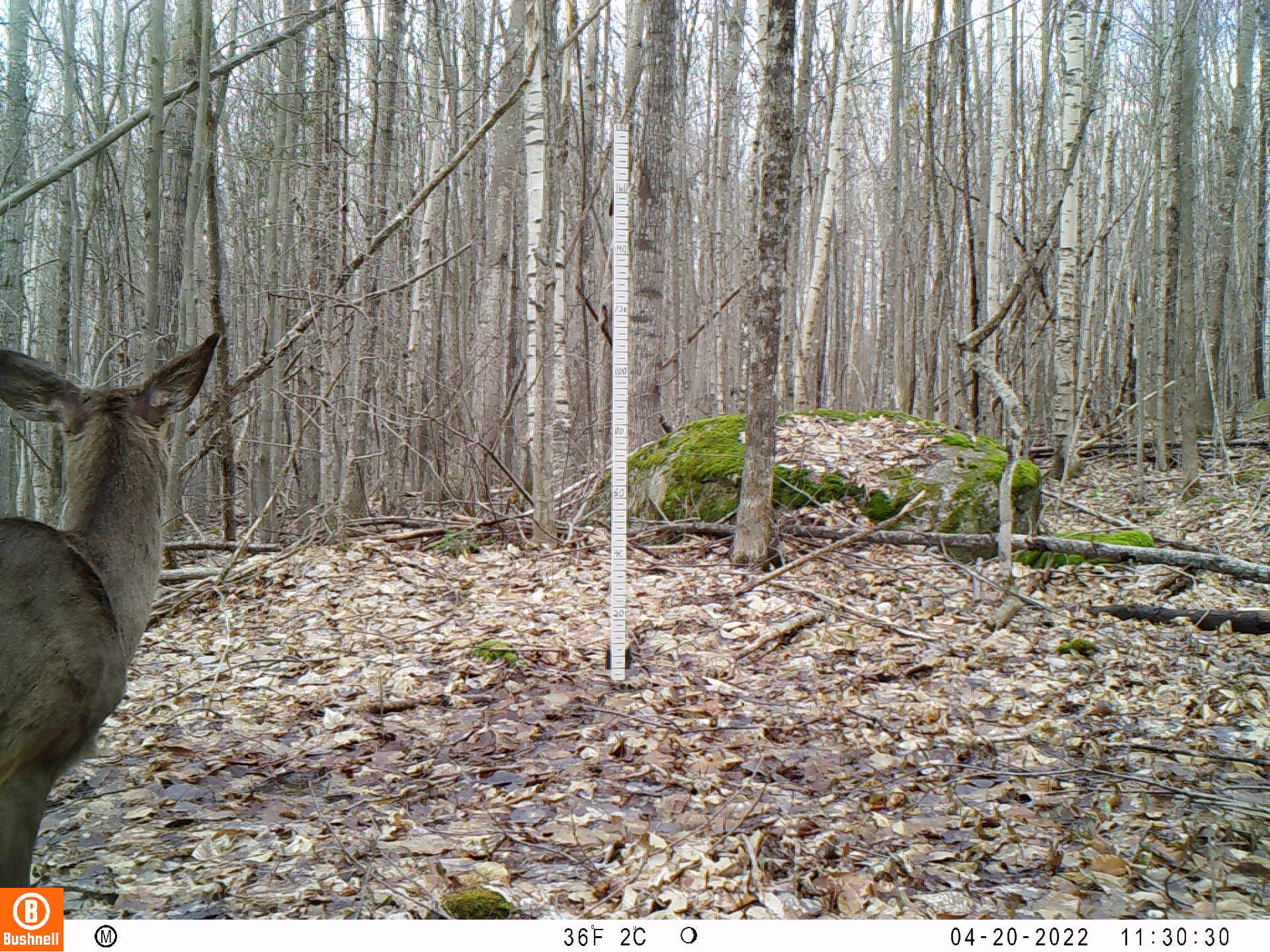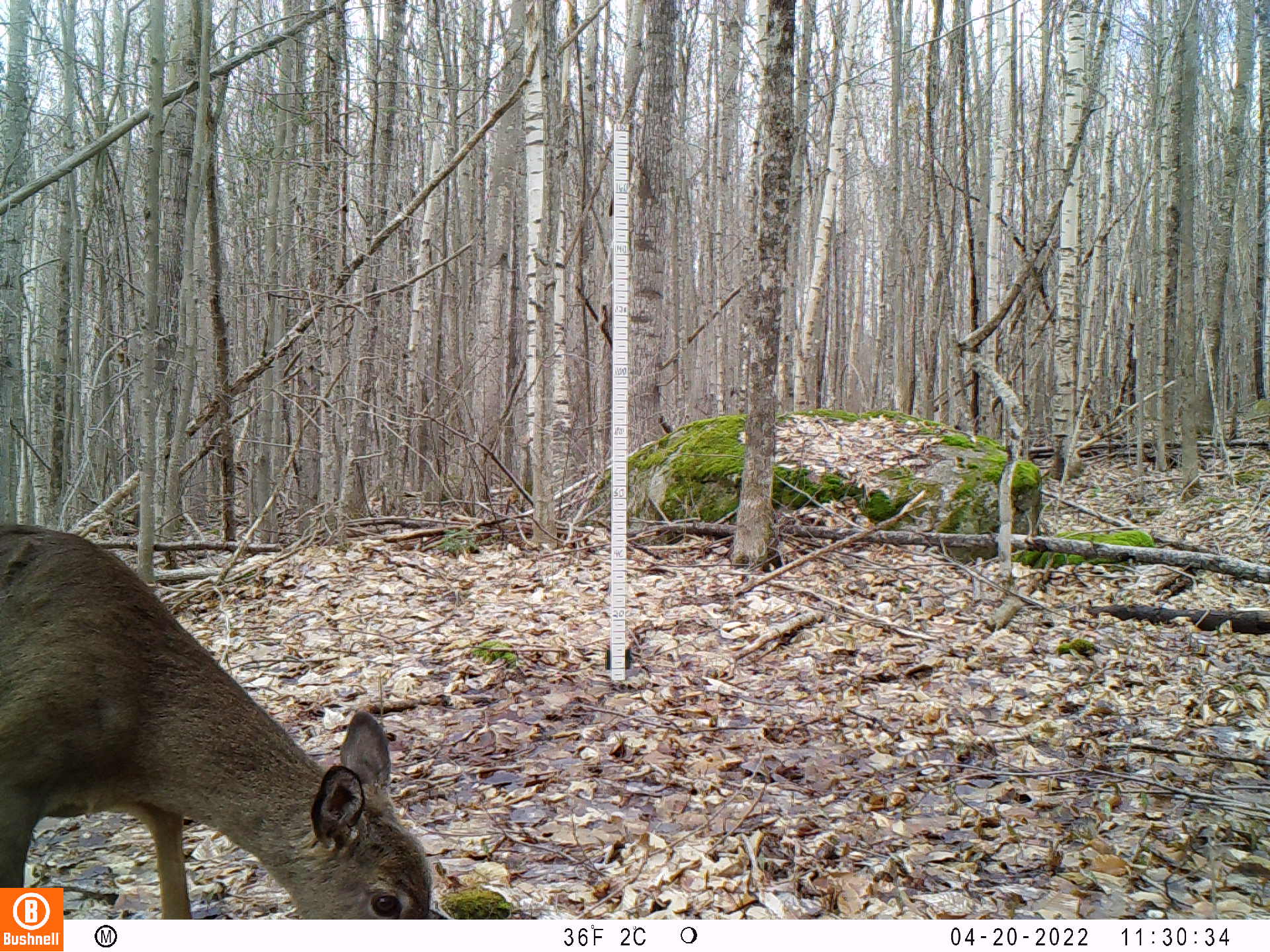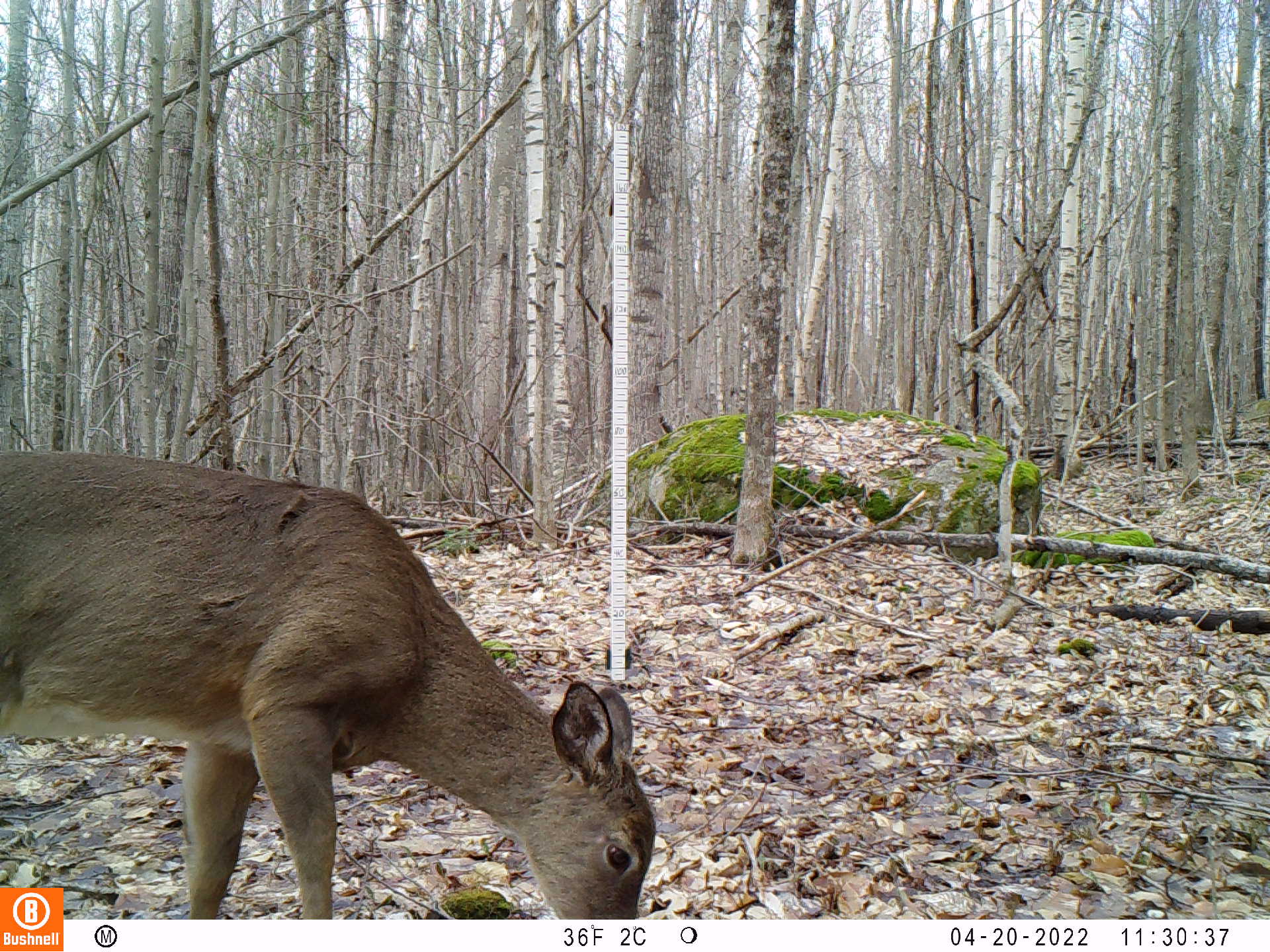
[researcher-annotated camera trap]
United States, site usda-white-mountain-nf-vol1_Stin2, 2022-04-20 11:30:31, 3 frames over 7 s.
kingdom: Animalia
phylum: Chordata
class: Mammalia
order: Artiodactyla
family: Cervidae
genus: Odocoileus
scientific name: Odocoileus virginianus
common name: white-tailed deer